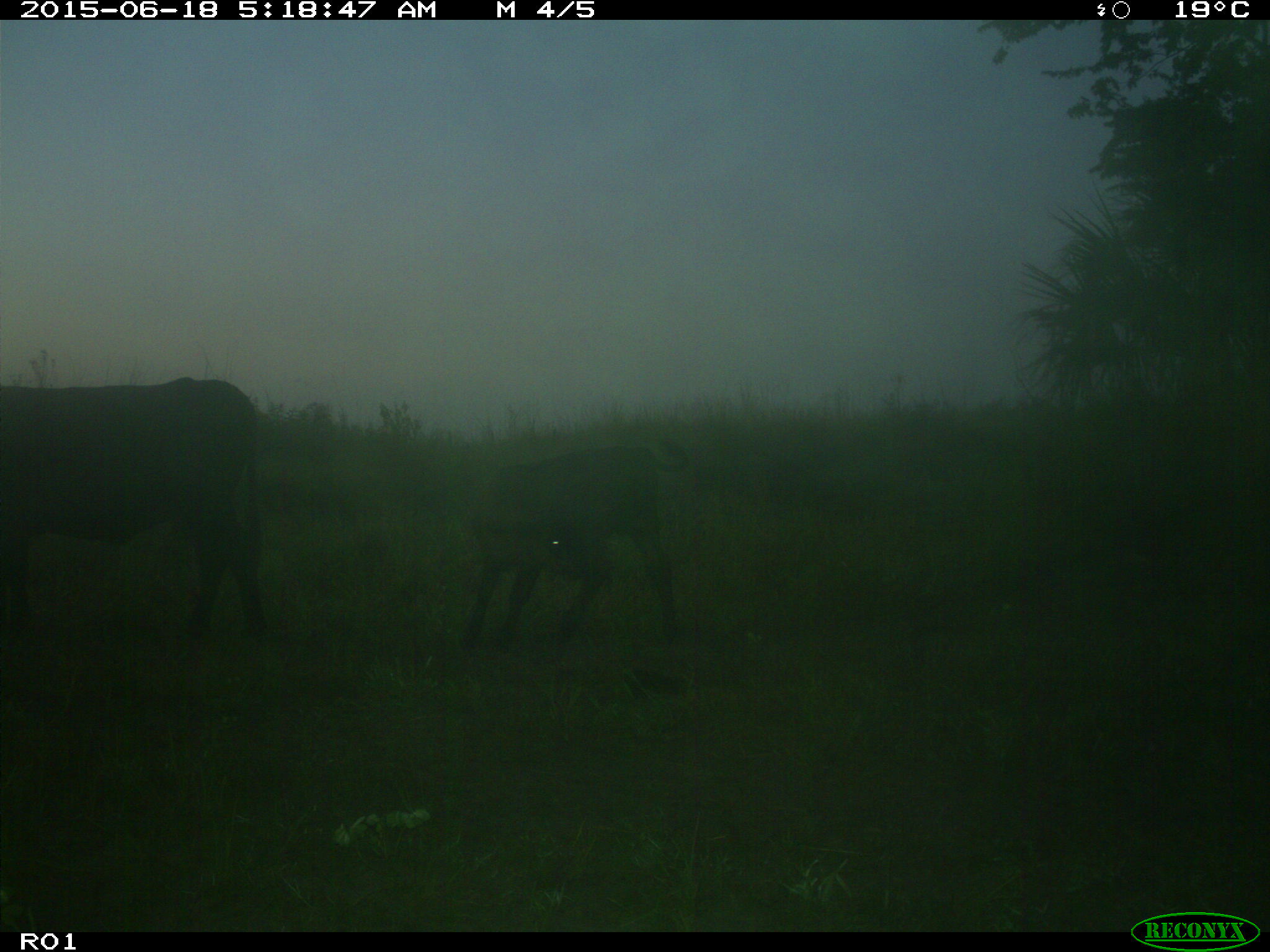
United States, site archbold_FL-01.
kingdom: Animalia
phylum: Chordata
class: Mammalia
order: Artiodactyla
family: Bovidae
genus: Bos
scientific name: Bos taurus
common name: domestic cow